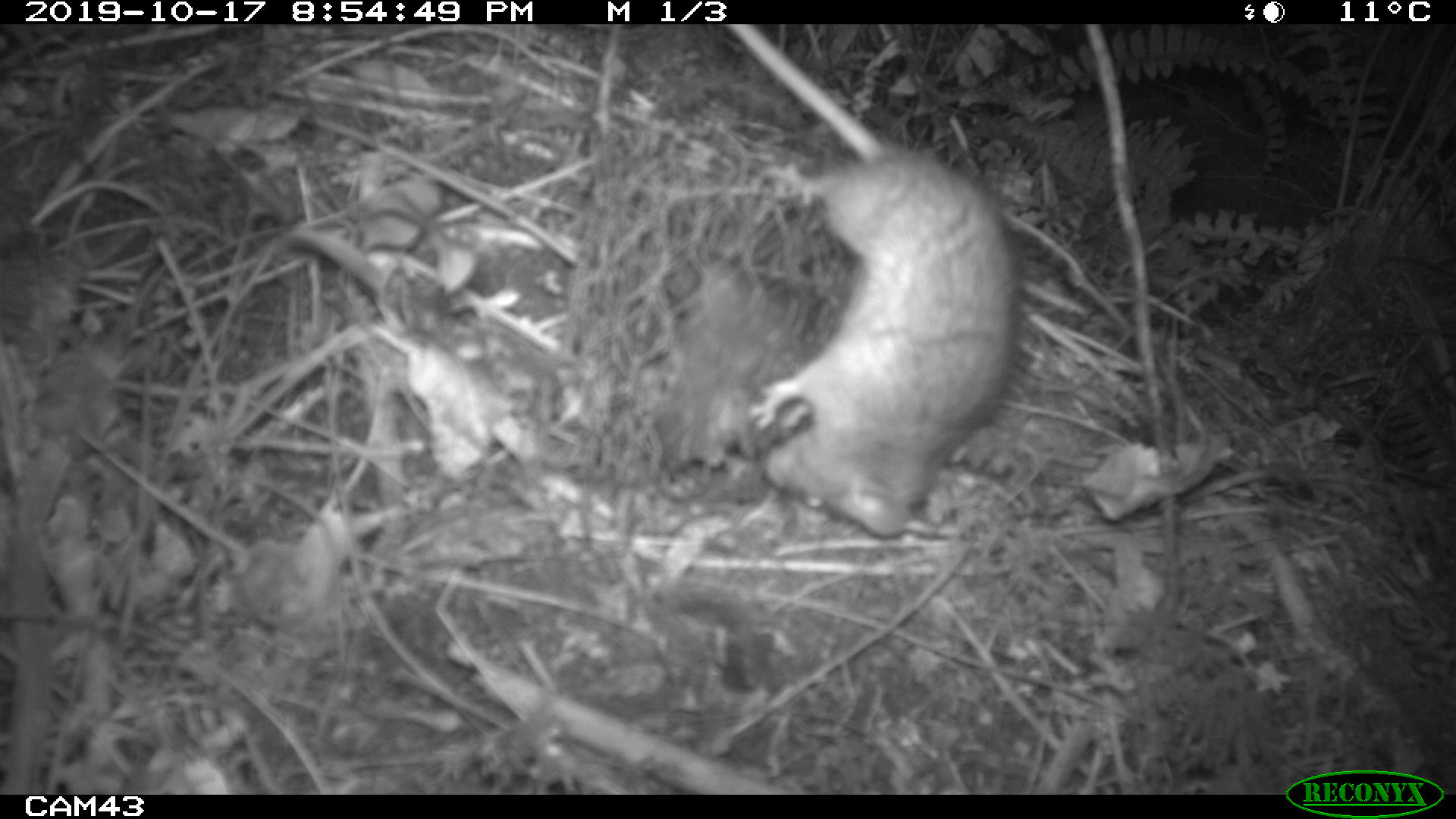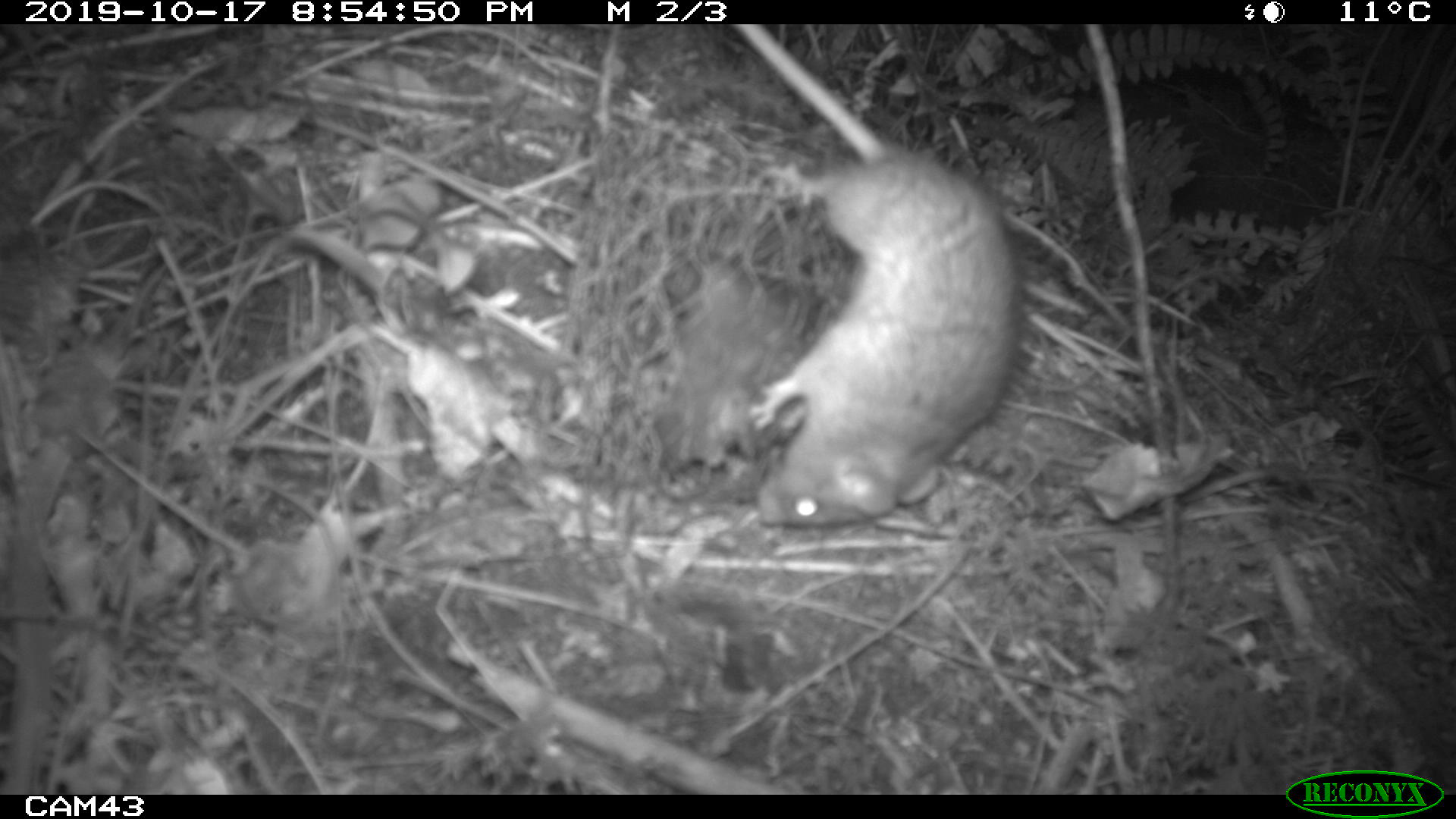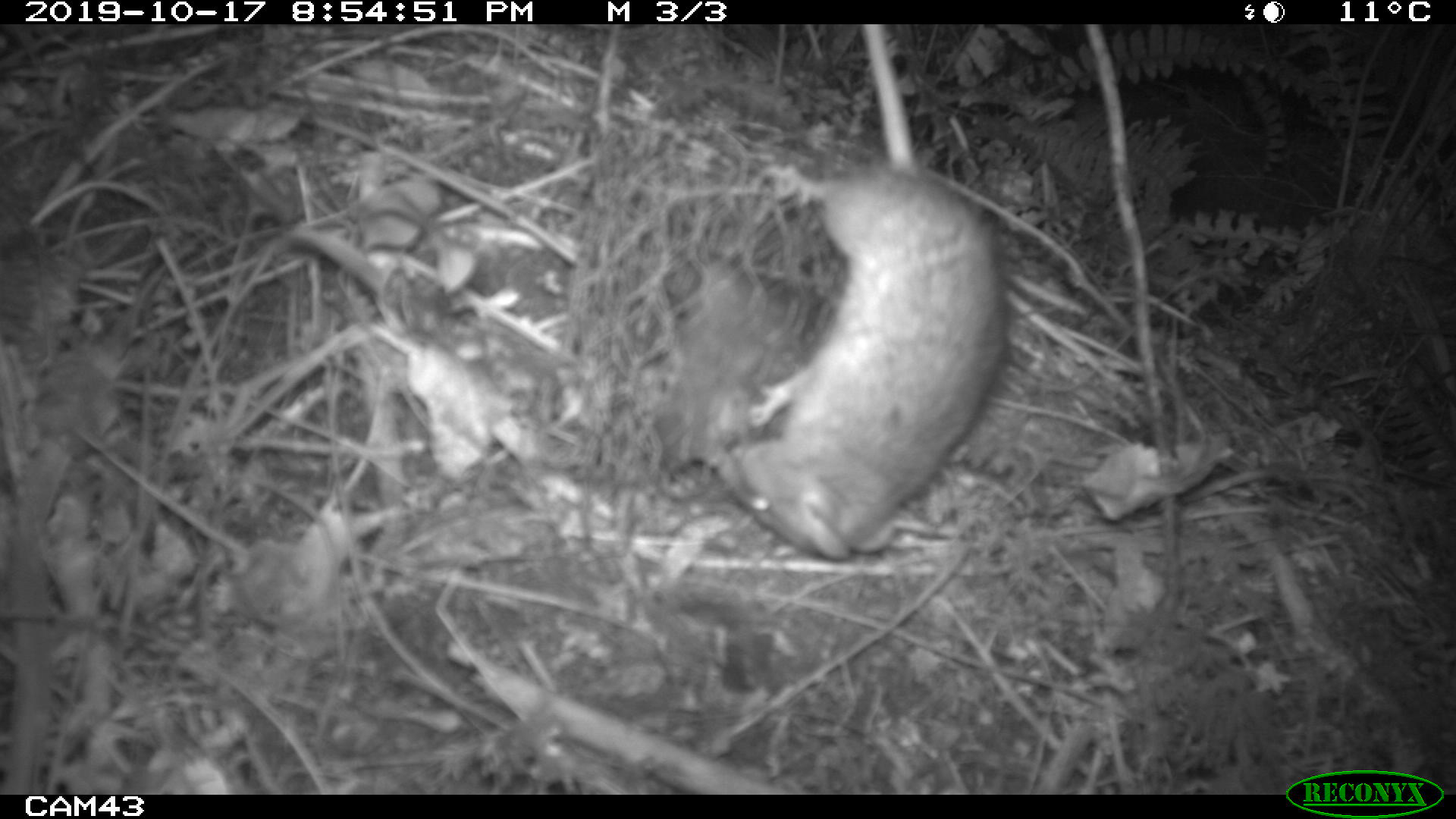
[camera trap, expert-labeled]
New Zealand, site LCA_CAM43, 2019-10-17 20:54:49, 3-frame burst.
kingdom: Animalia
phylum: Chordata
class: Mammalia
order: Rodentia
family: Muridae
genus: Rattus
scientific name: Rattus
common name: rat